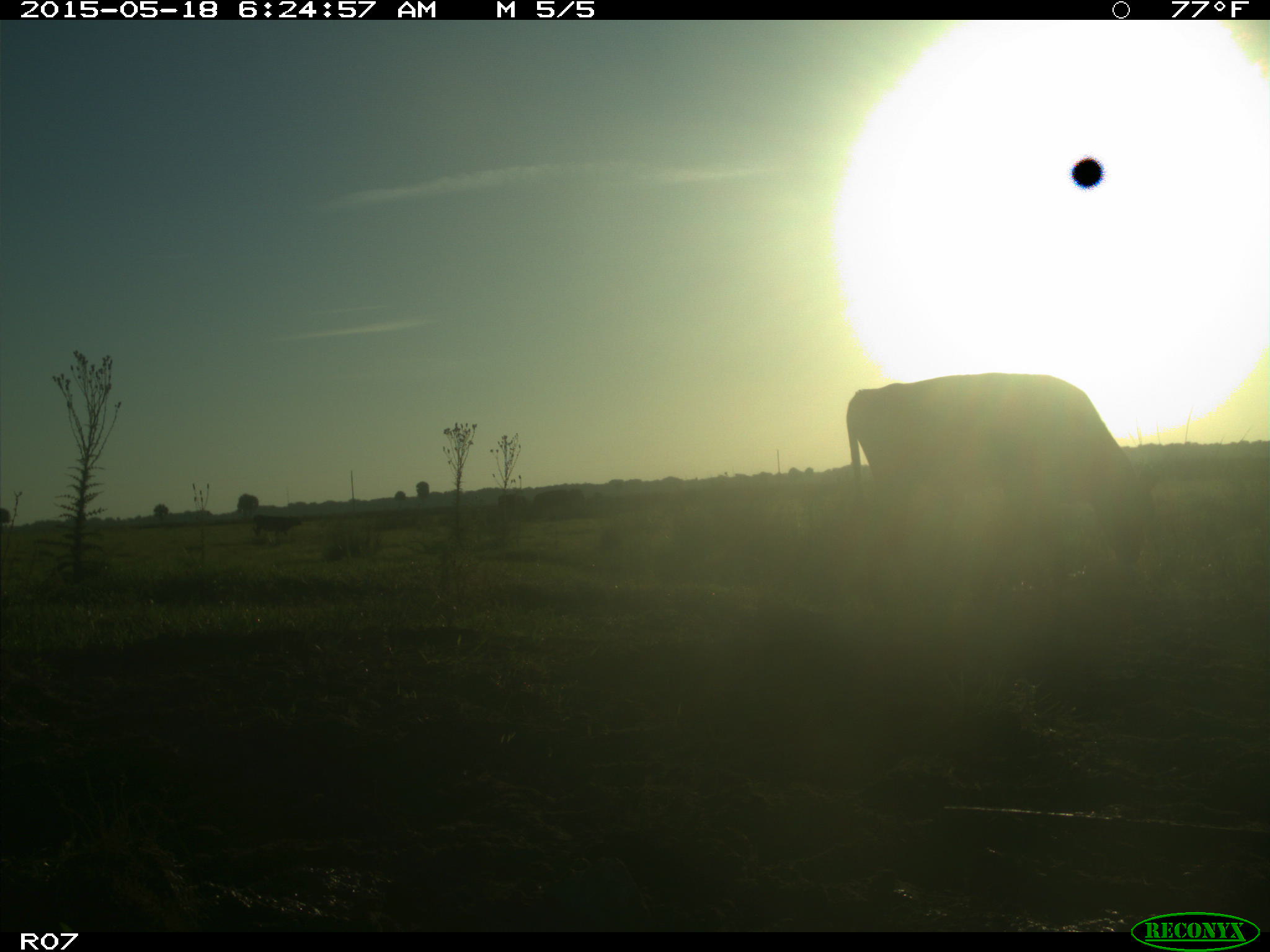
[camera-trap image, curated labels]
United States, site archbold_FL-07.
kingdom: Animalia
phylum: Chordata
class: Mammalia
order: Artiodactyla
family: Bovidae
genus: Bos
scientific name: Bos taurus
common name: domestic cow